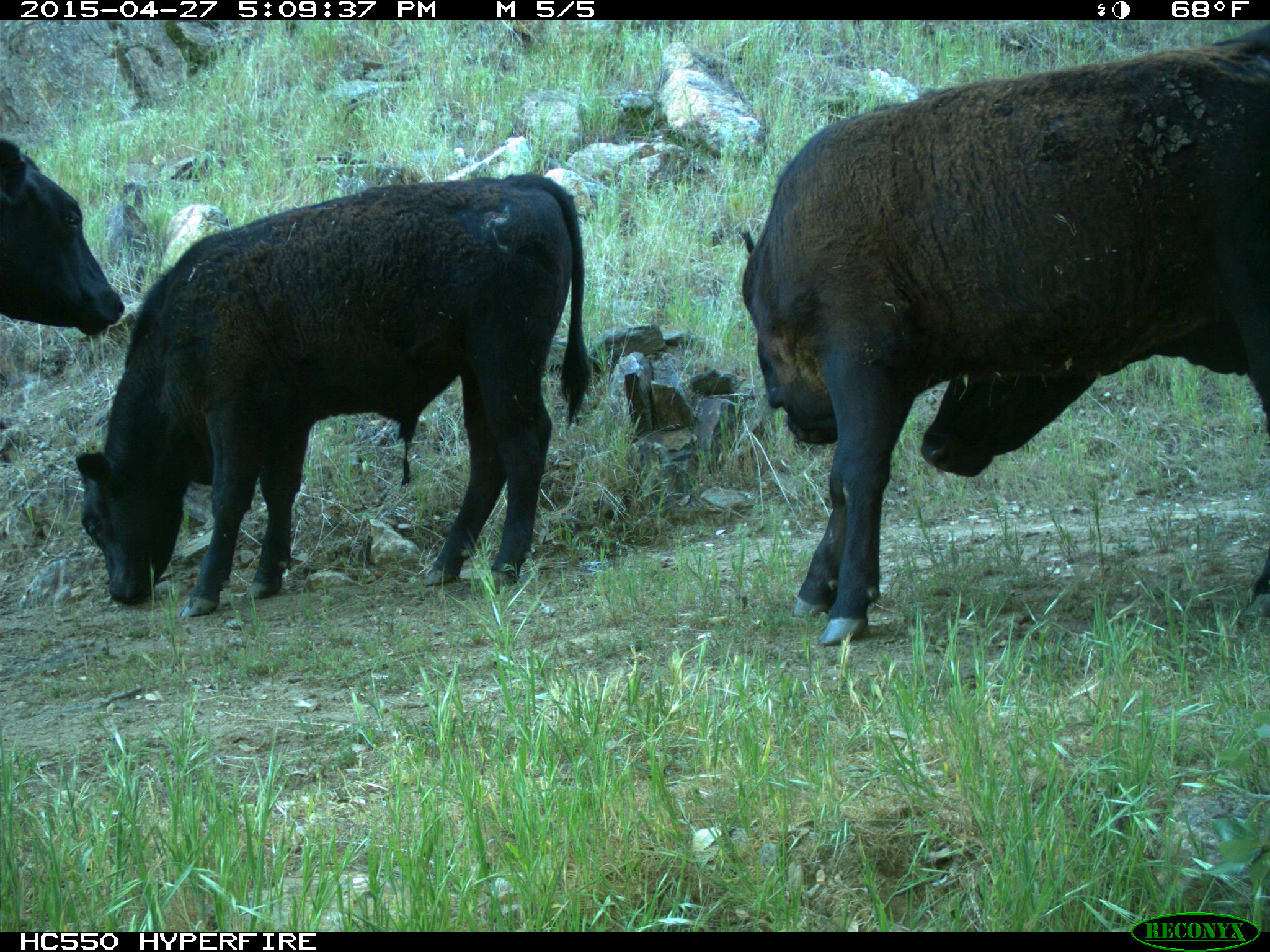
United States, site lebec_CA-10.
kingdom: Animalia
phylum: Chordata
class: Mammalia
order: Artiodactyla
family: Bovidae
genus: Bos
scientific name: Bos taurus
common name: domestic cow